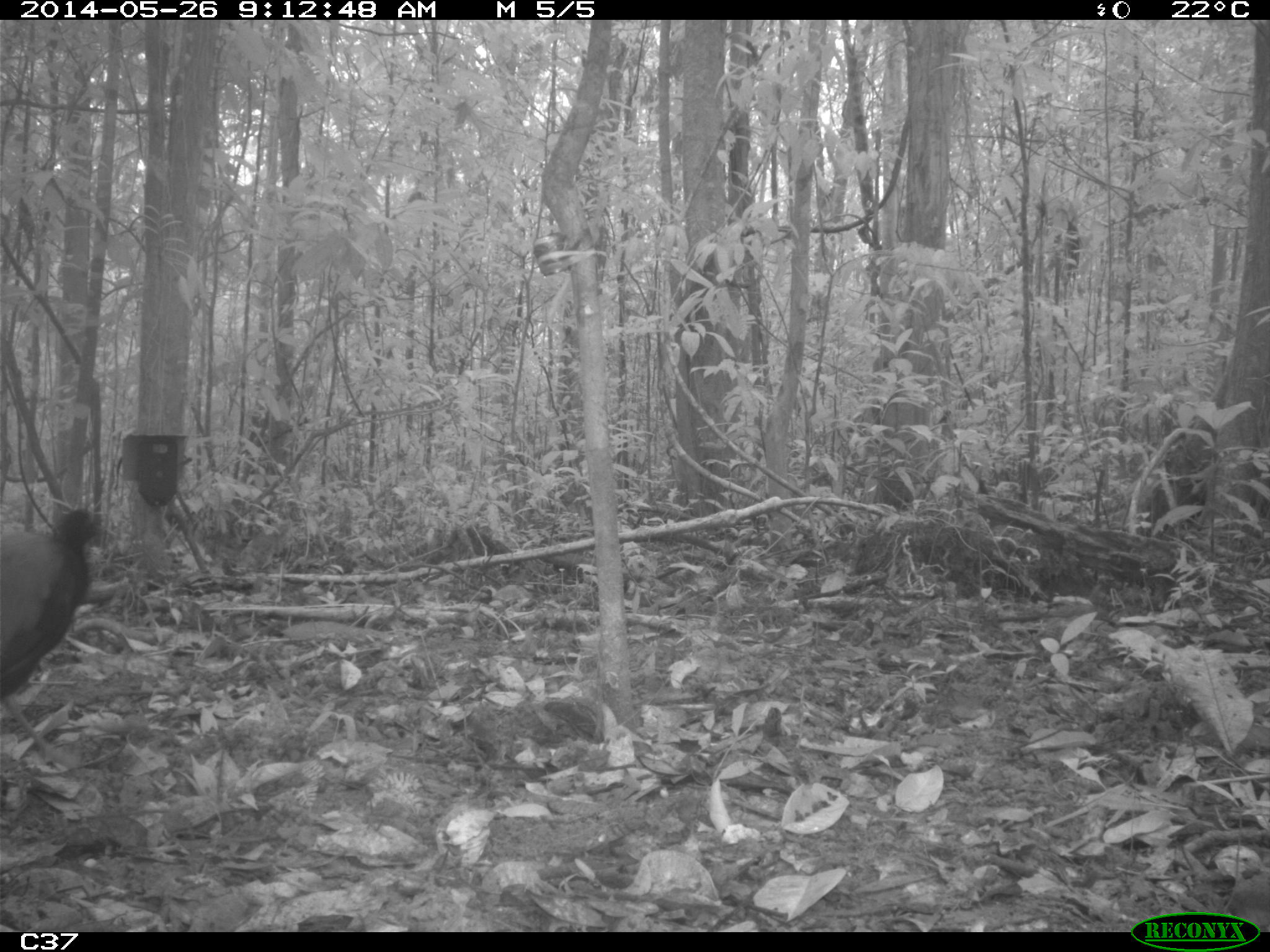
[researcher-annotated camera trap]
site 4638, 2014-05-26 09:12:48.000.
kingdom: Animalia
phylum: Chordata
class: Aves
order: Gruiformes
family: Psophiidae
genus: Psophia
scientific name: Psophia crepitans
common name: gray-winged trumpeter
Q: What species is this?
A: Psophia crepitans (gray-winged trumpeter).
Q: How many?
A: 3.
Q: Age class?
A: Adult.